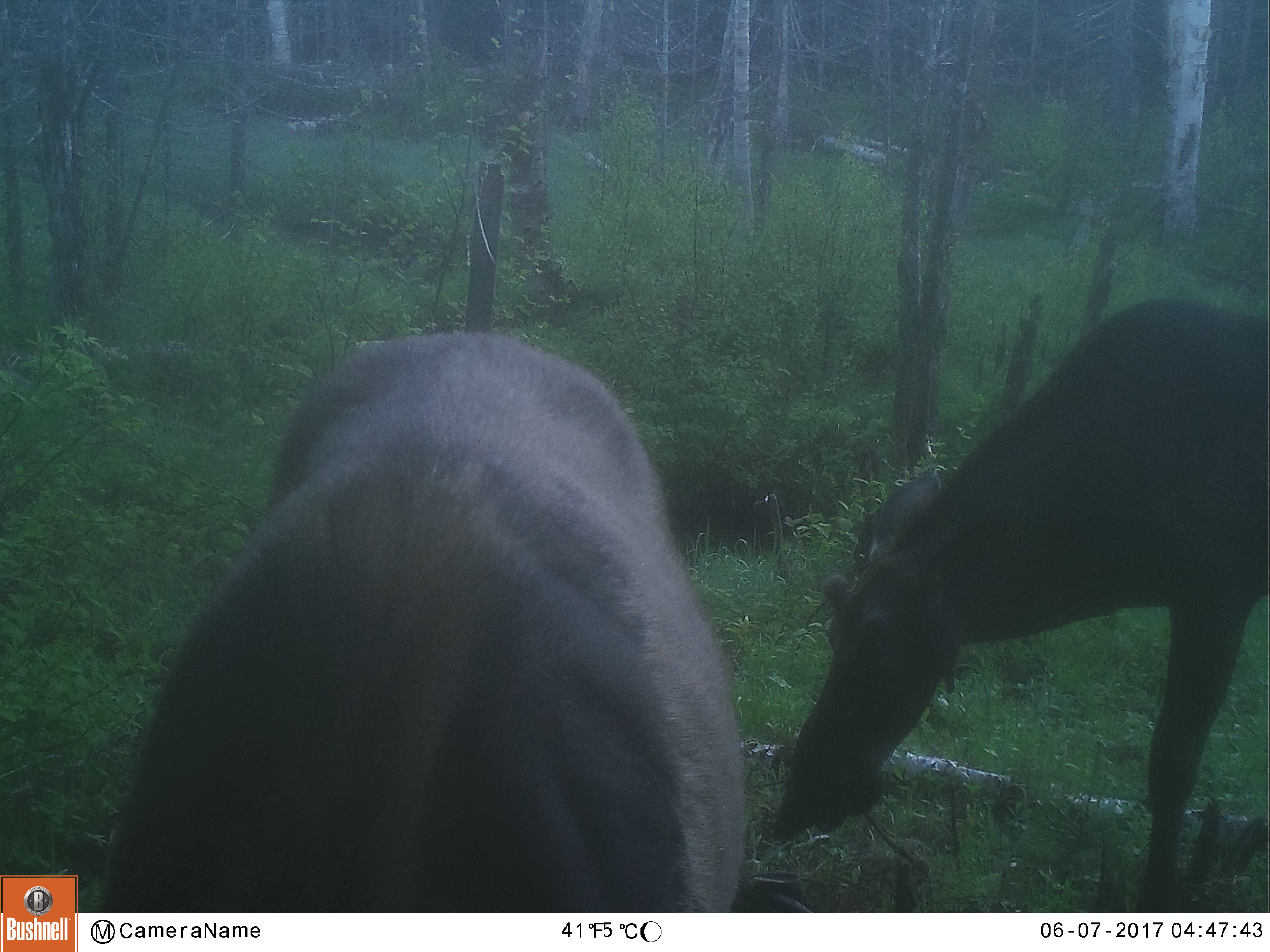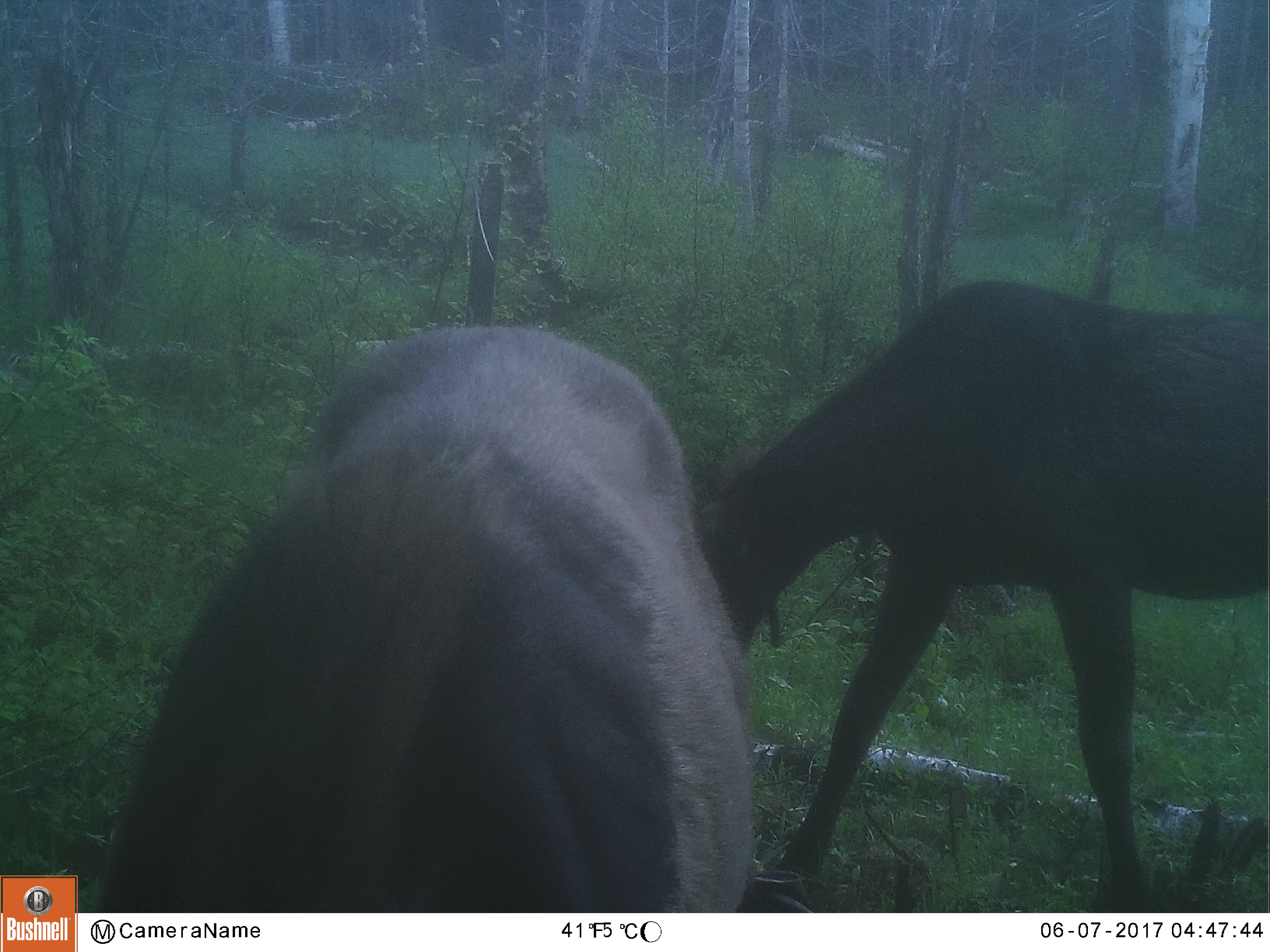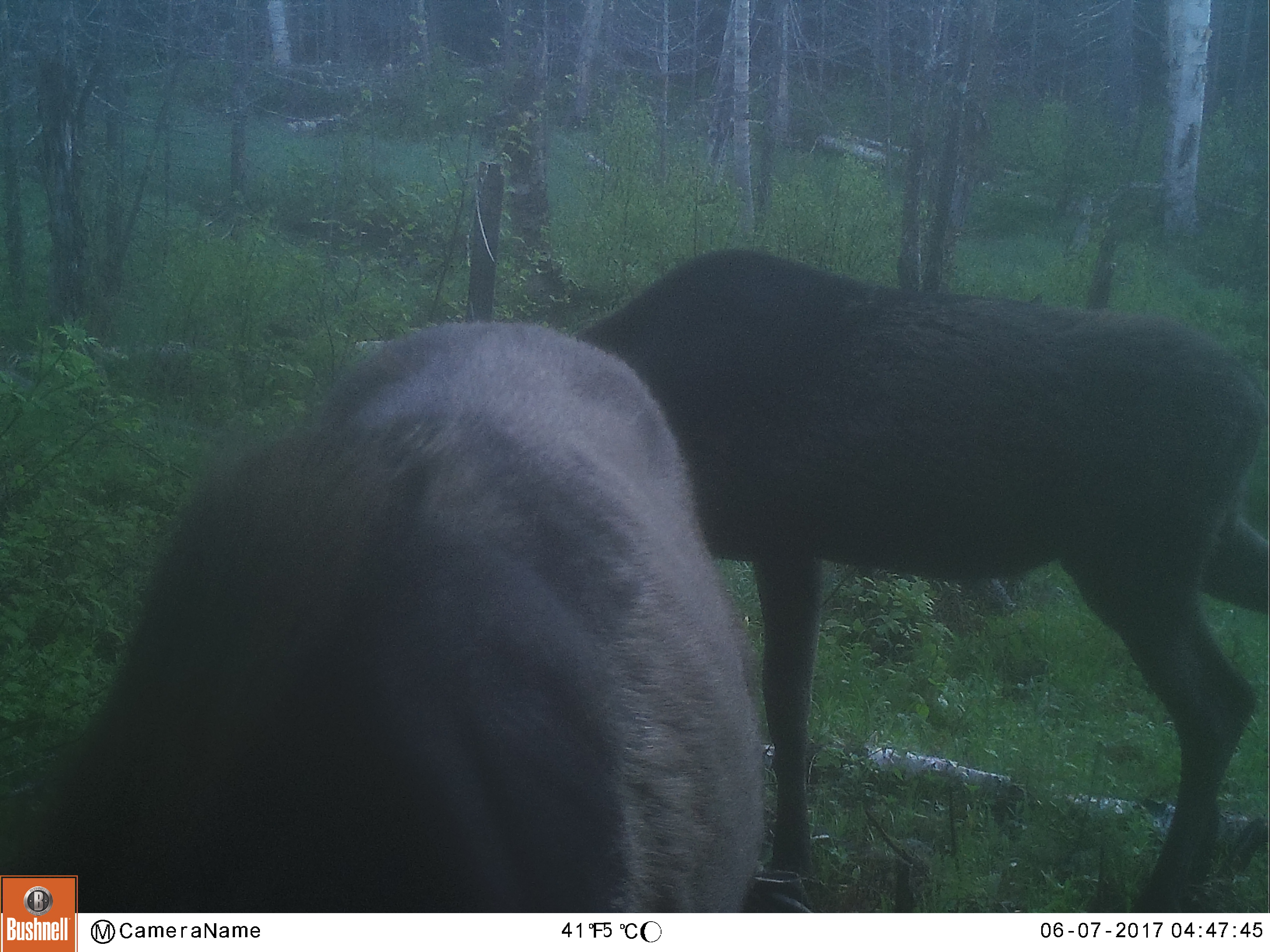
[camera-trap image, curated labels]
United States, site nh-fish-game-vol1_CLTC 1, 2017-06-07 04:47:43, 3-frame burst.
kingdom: Animalia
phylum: Chordata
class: Mammalia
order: Artiodactyla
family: Cervidae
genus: Alces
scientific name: Alces alces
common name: moose